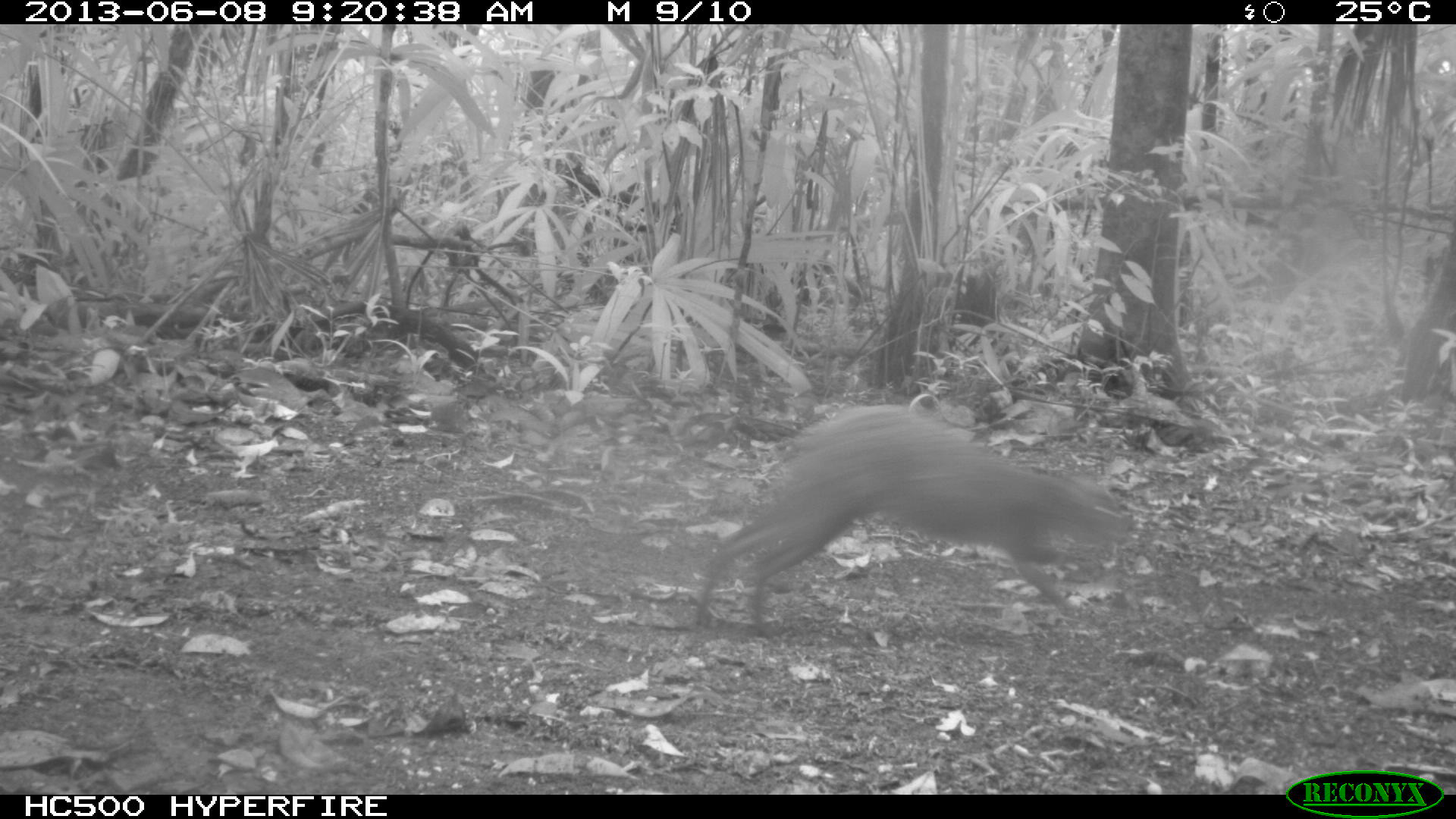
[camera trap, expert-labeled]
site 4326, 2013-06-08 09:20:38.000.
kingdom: Animalia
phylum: Chordata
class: Mammalia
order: Rodentia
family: Dasyproctidae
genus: Dasyprocta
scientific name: Dasyprocta punctata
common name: central american agouti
Dasyprocta punctata (central american agouti), count 1.